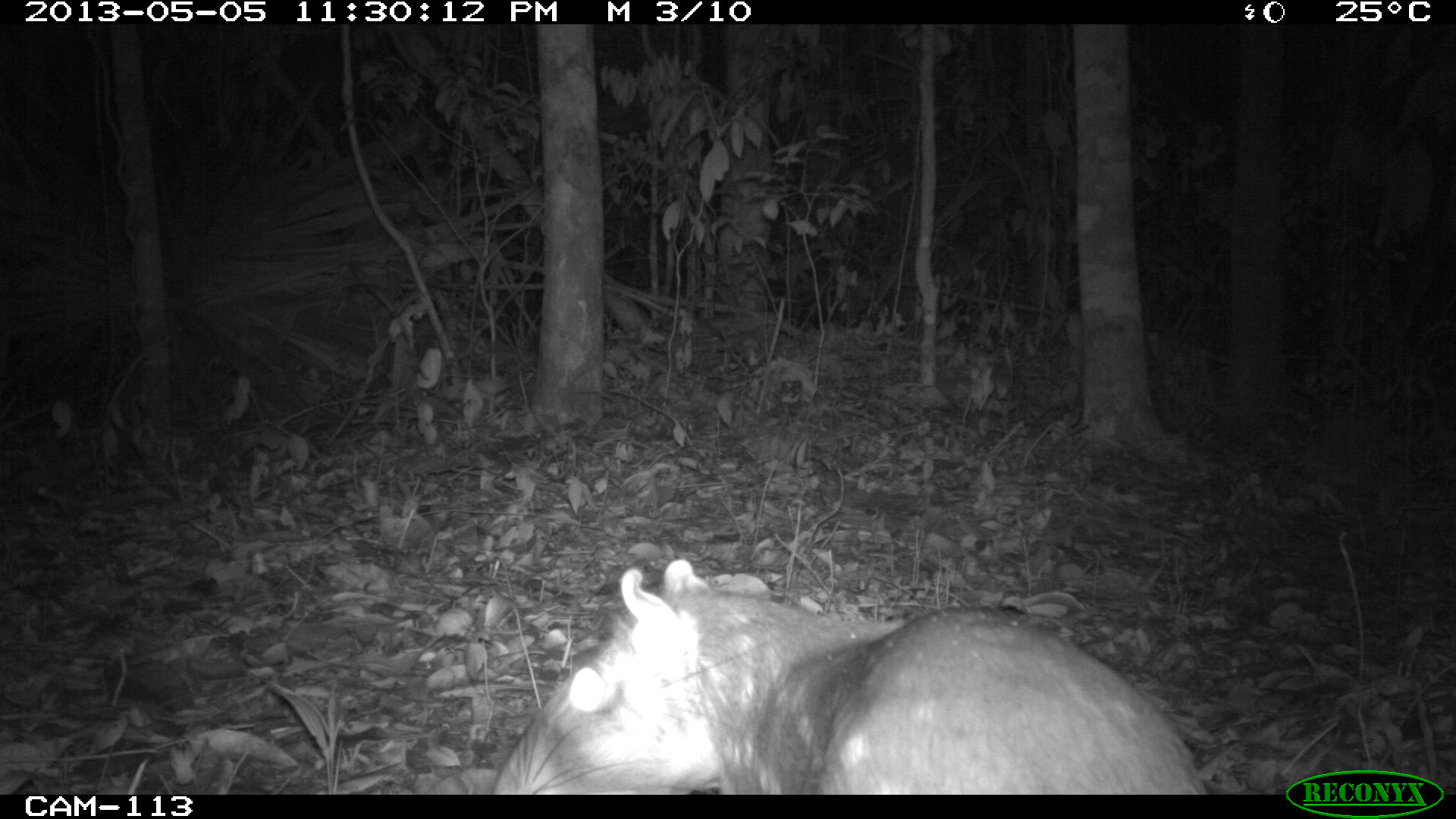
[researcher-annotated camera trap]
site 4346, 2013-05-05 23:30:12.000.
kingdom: Animalia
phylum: Chordata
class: Mammalia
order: Rodentia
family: Cuniculidae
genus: Cuniculus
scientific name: Cuniculus paca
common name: lowland paca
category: agouti paca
Agouti paca (lowland paca) (Cuniculus paca), count 1.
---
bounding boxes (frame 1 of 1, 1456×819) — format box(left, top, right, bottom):
agouti paca: box(487, 555, 1205, 790)